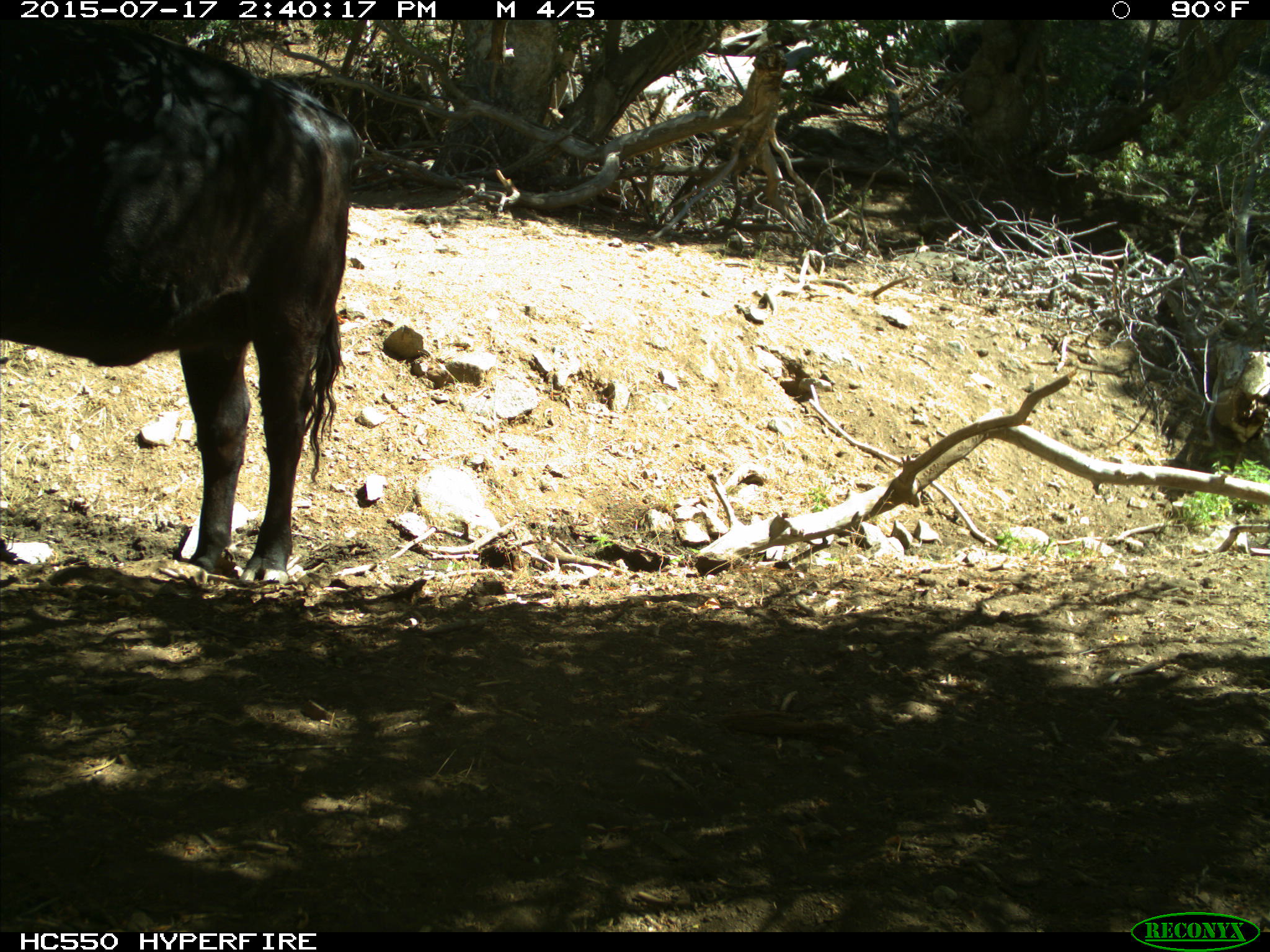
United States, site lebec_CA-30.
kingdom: Animalia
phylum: Chordata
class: Mammalia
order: Artiodactyla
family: Bovidae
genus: Bos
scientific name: Bos taurus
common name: domestic cow